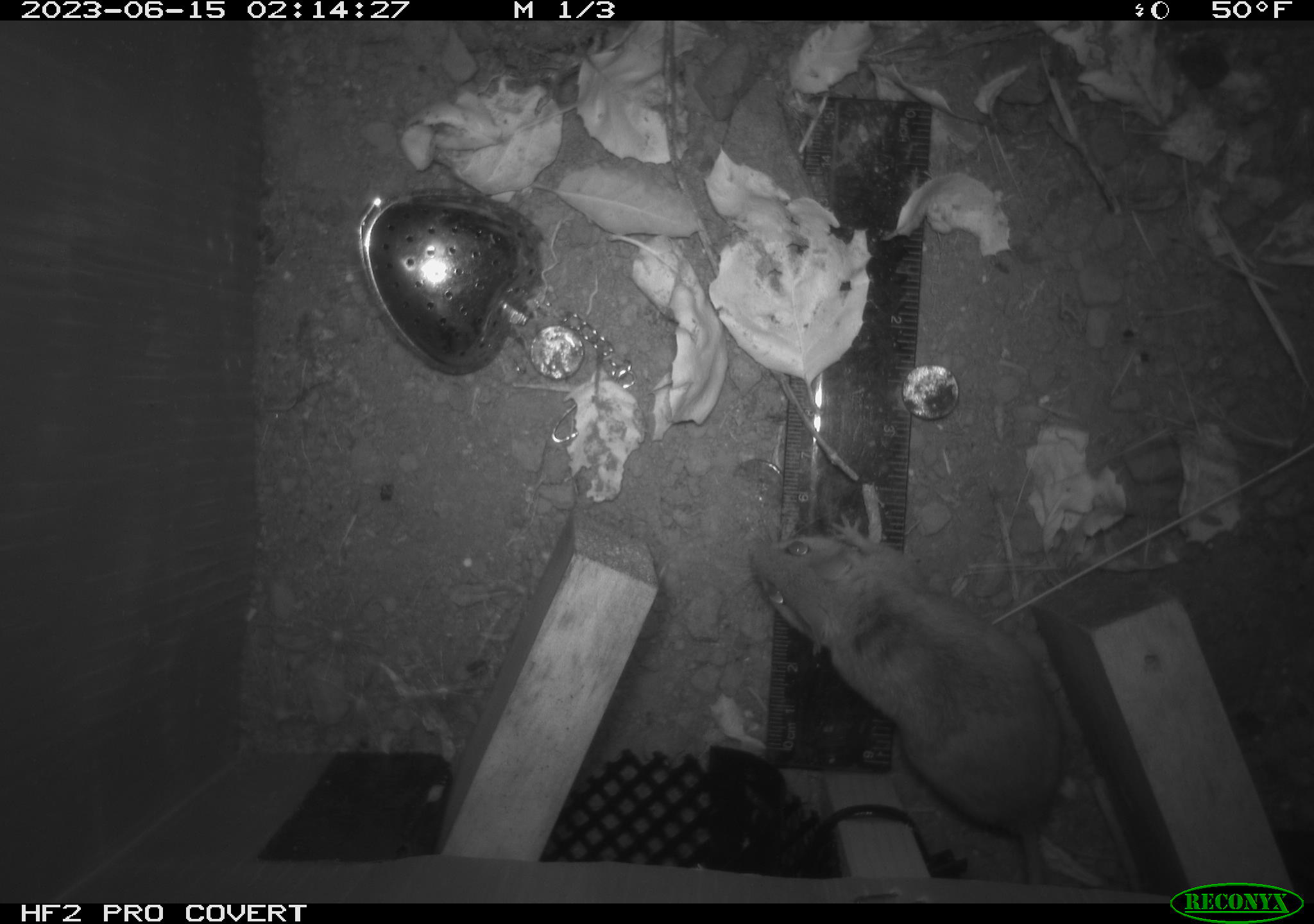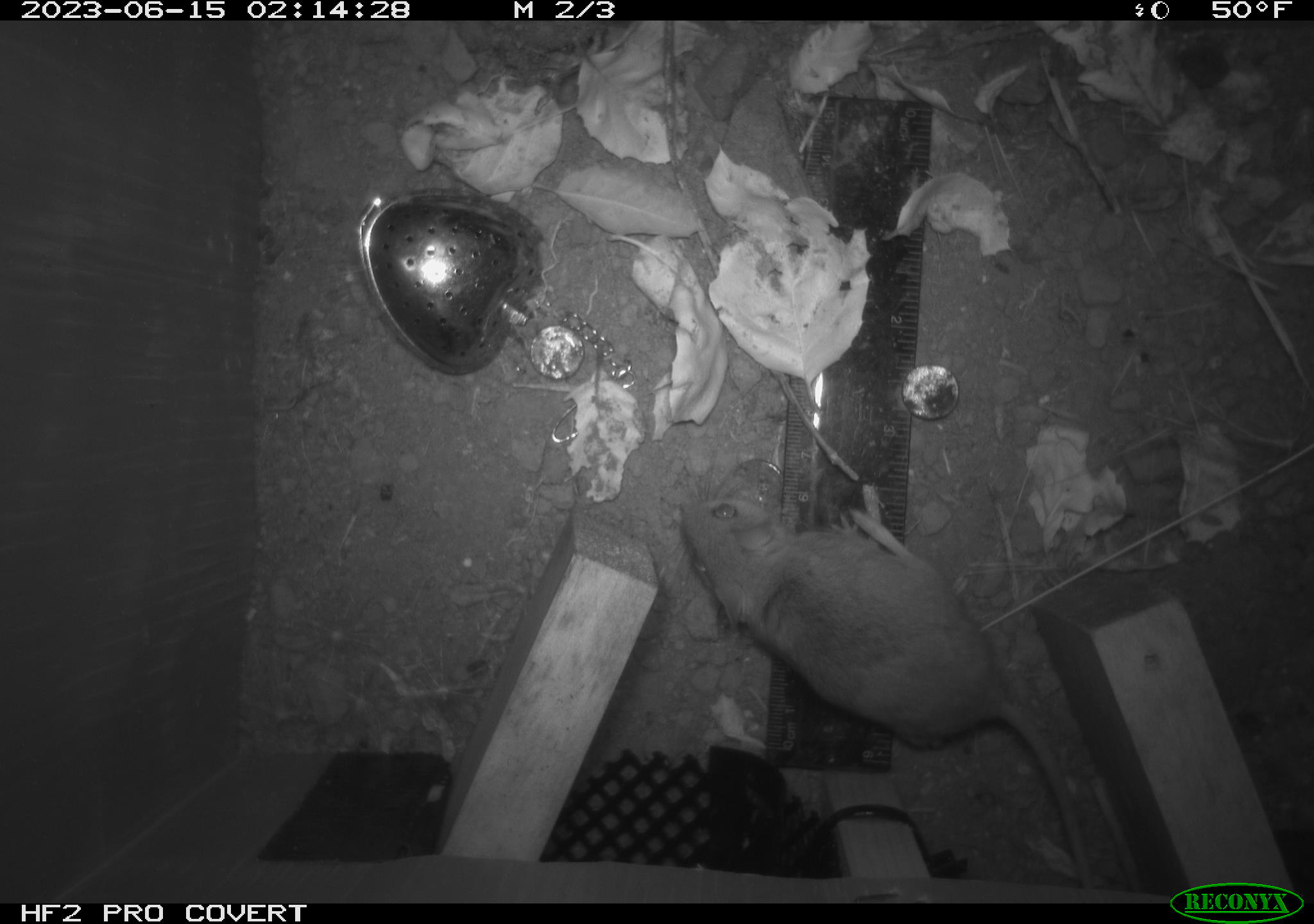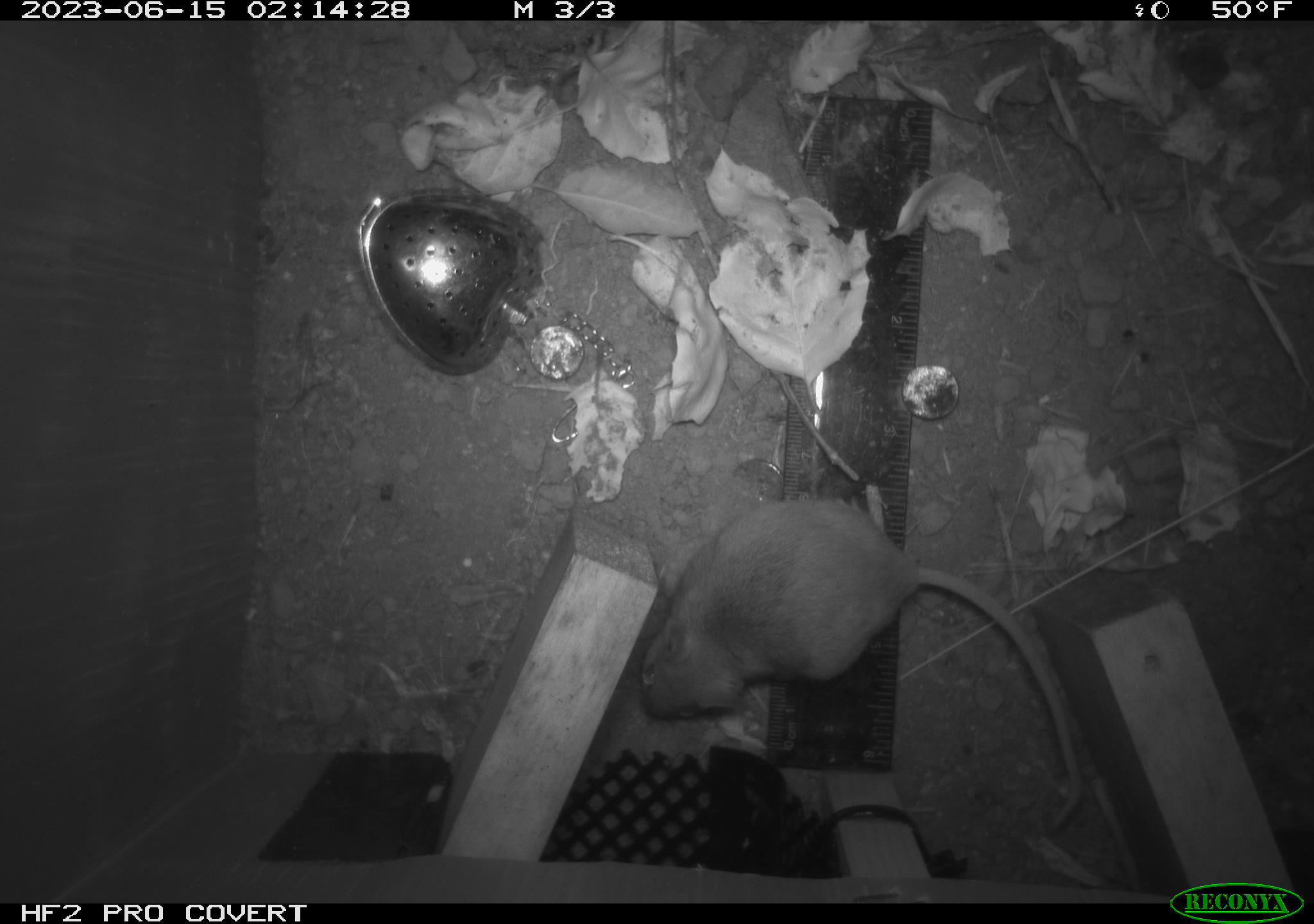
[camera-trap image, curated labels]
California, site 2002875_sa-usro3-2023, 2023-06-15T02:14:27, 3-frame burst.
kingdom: Animalia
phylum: Chordata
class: Mammalia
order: Rodentia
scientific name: Rodentia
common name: mouse species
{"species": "mouse species (Rodentia)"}